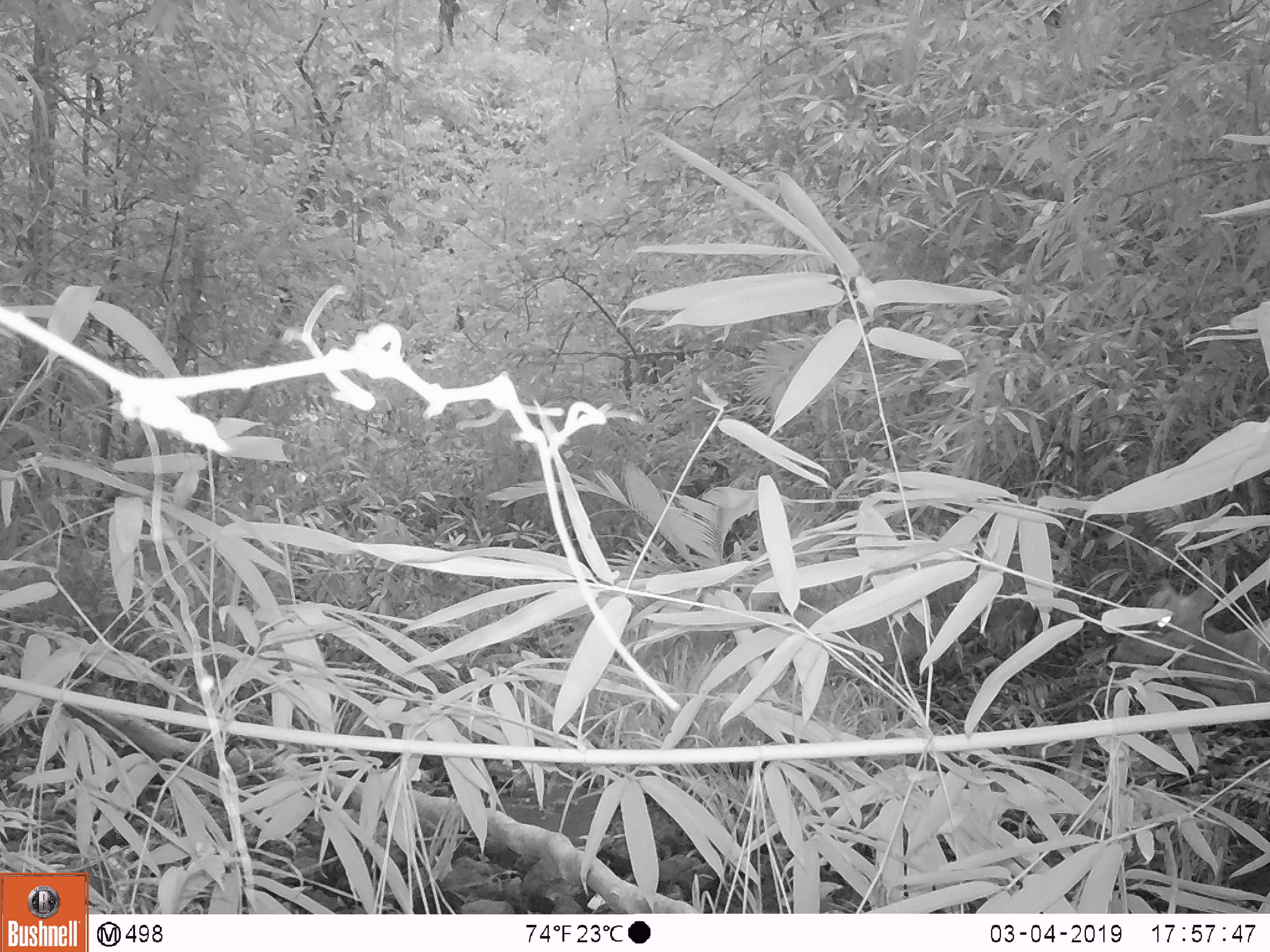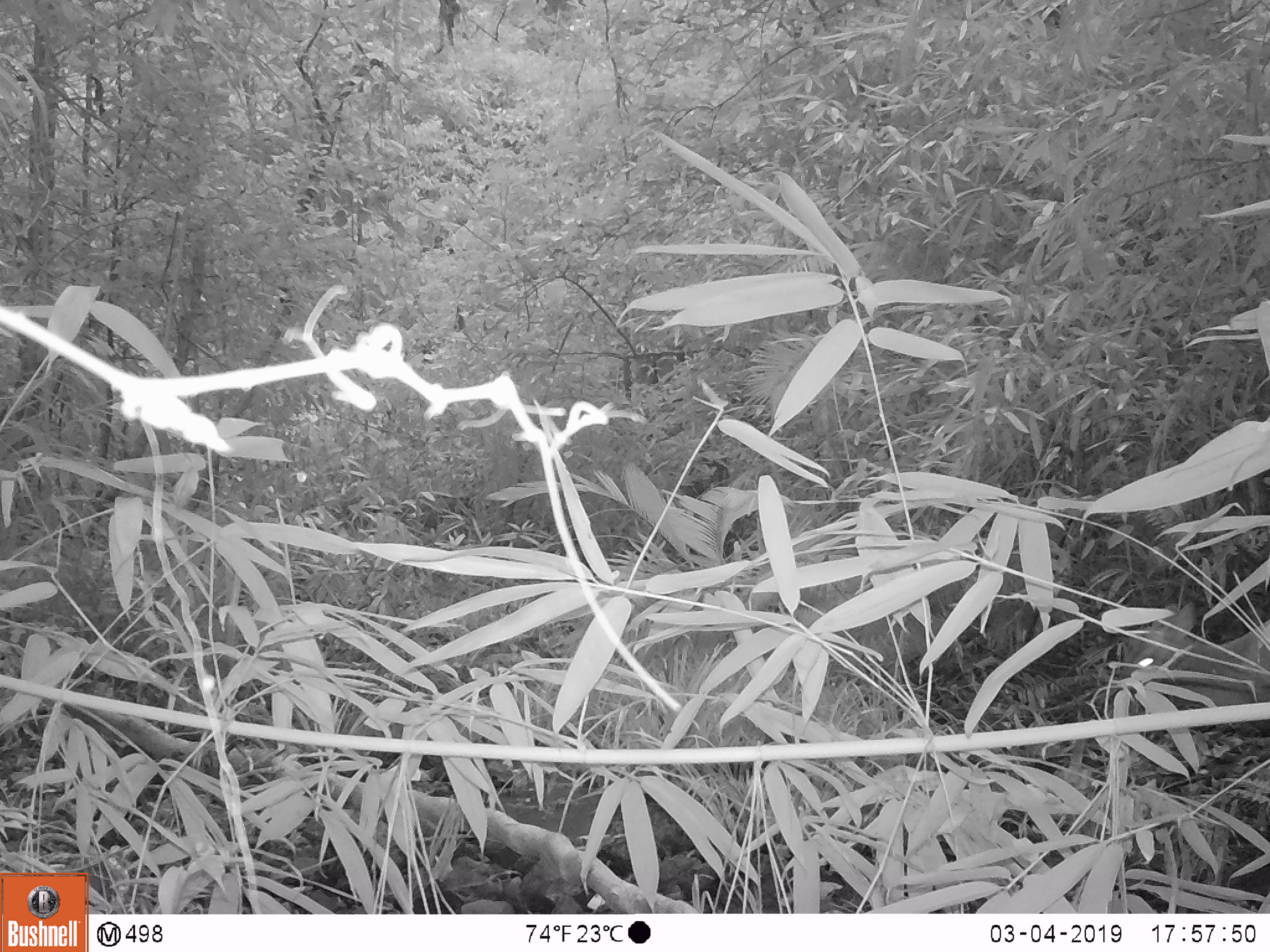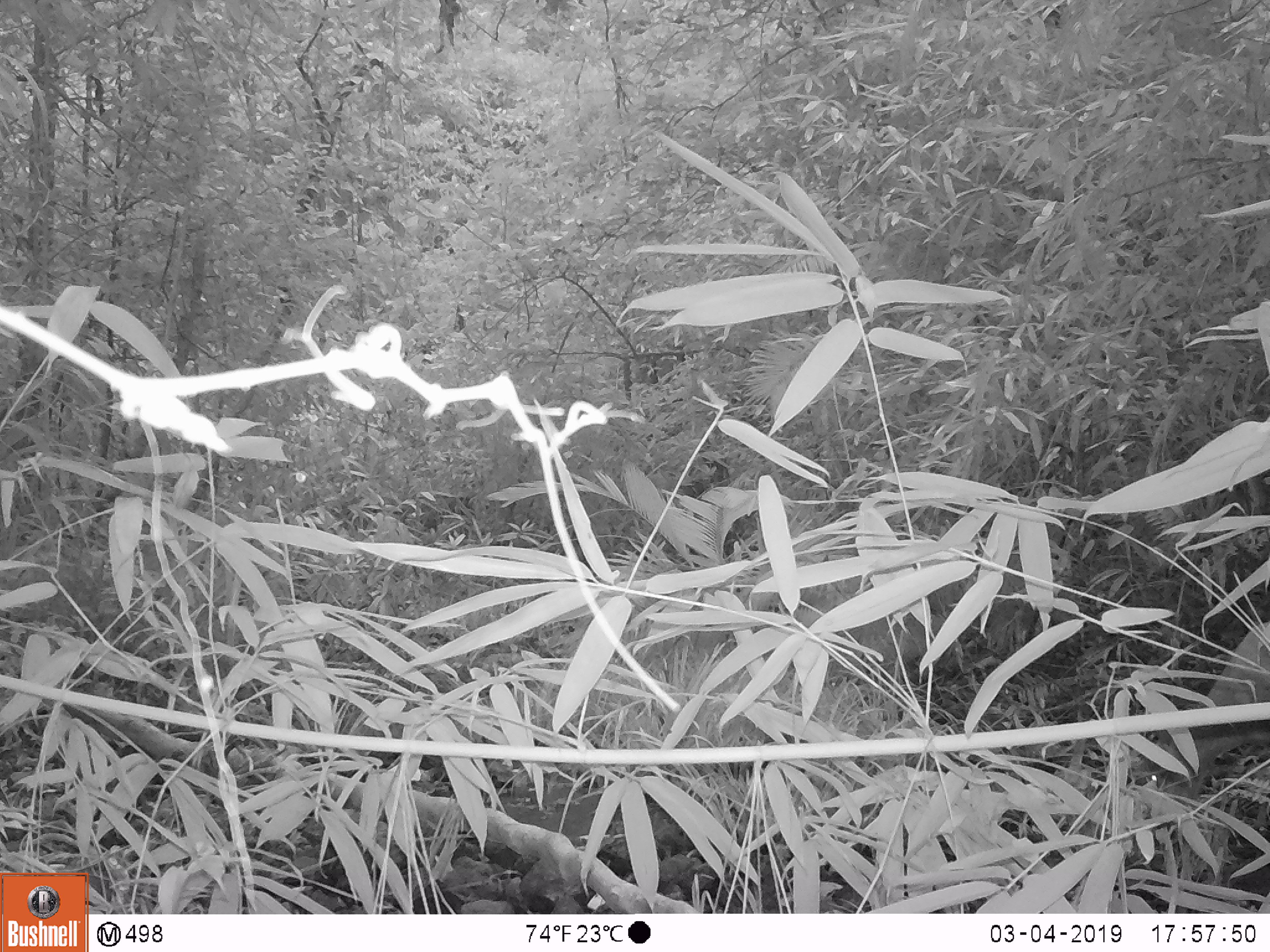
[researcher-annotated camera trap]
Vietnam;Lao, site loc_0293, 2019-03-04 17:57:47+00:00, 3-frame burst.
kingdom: Animalia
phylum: Chordata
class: Mammalia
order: Artiodactyla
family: Cervidae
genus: Muntiacus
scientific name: Muntiacus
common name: muntjacs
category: unidentified muntjac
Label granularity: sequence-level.